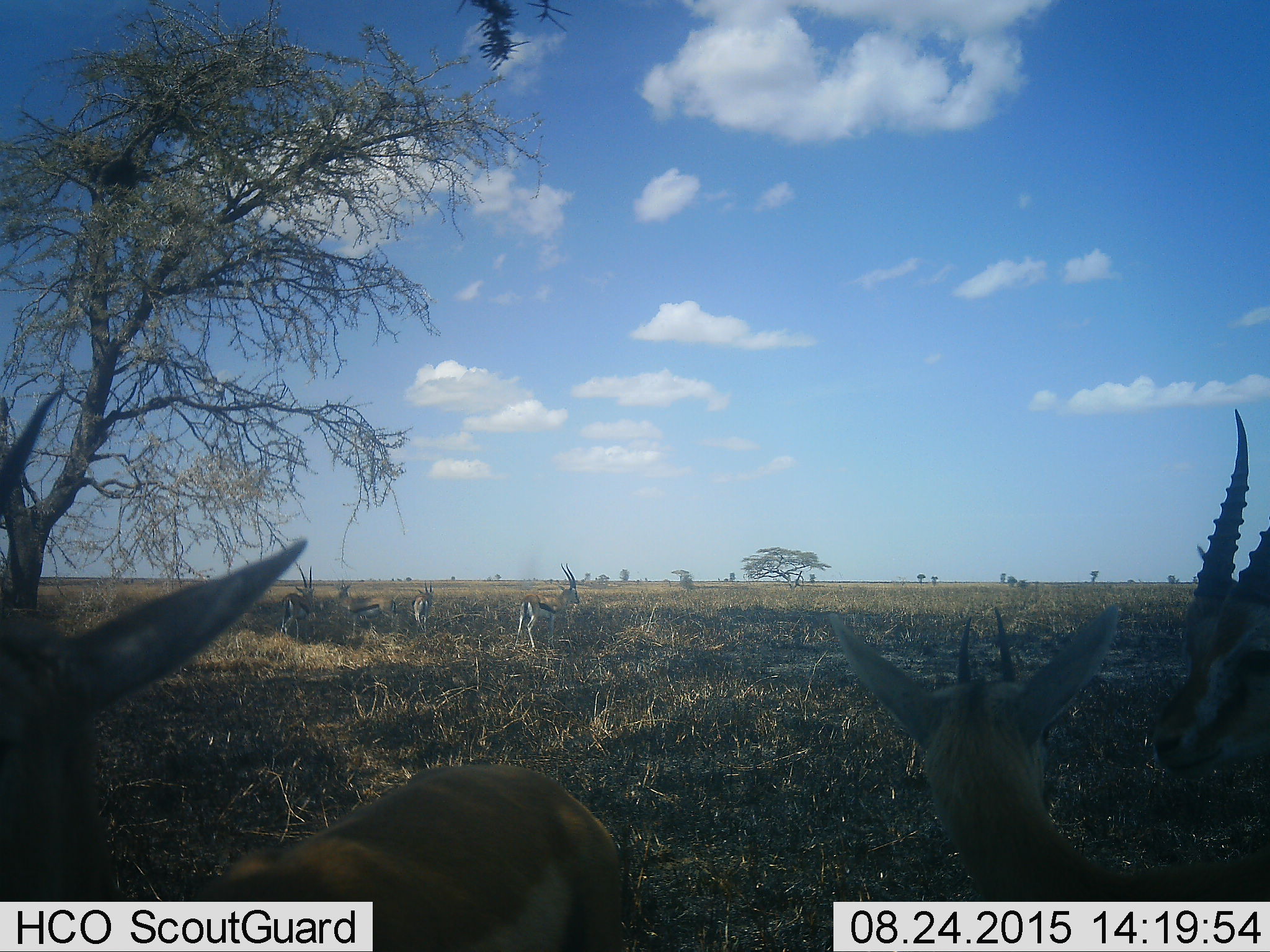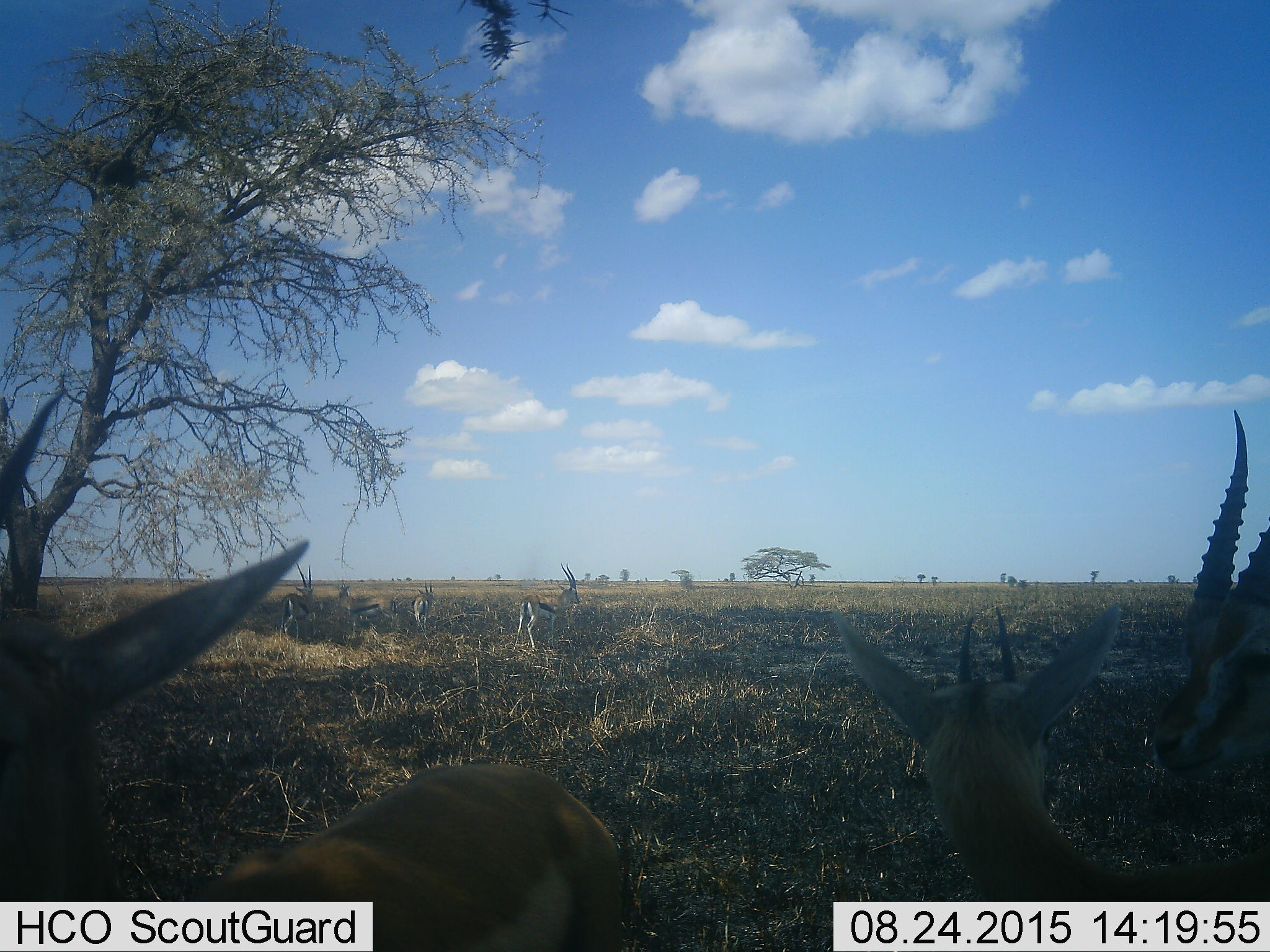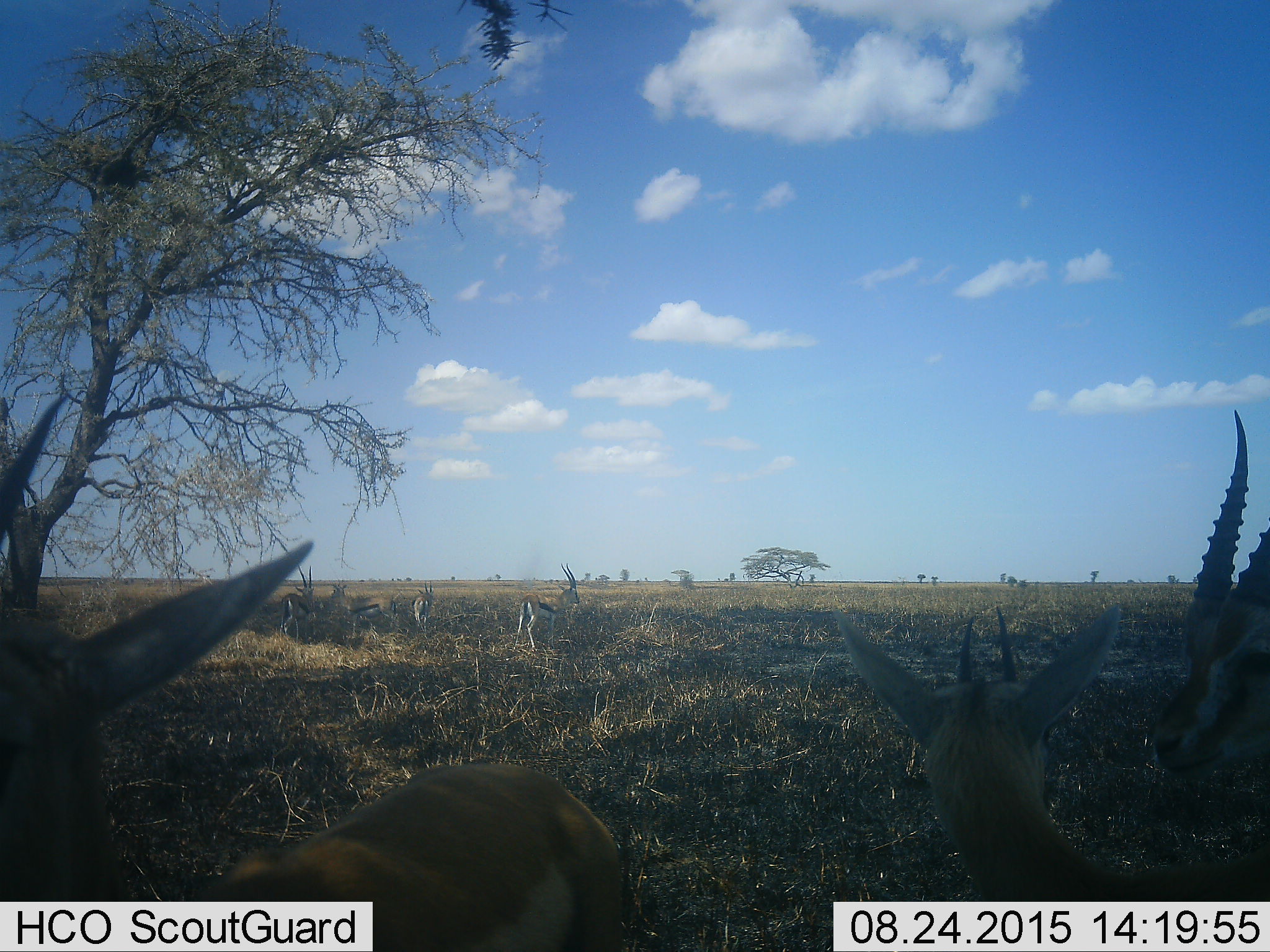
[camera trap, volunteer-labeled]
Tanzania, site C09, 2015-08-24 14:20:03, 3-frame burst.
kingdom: Animalia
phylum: Chordata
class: Mammalia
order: Artiodactyla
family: Bovidae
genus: Eudorcas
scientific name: Eudorcas thomsonii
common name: thomson's gazelle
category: gazellethomsons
Gazellethomsons (thomson's gazelle) (Eudorcas thomsonii), count 8. Behavior (volunteer vote fractions): standing 87%, resting 20%, moving 0%, interacting 13%. Young present (vote fraction): 20%. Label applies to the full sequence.